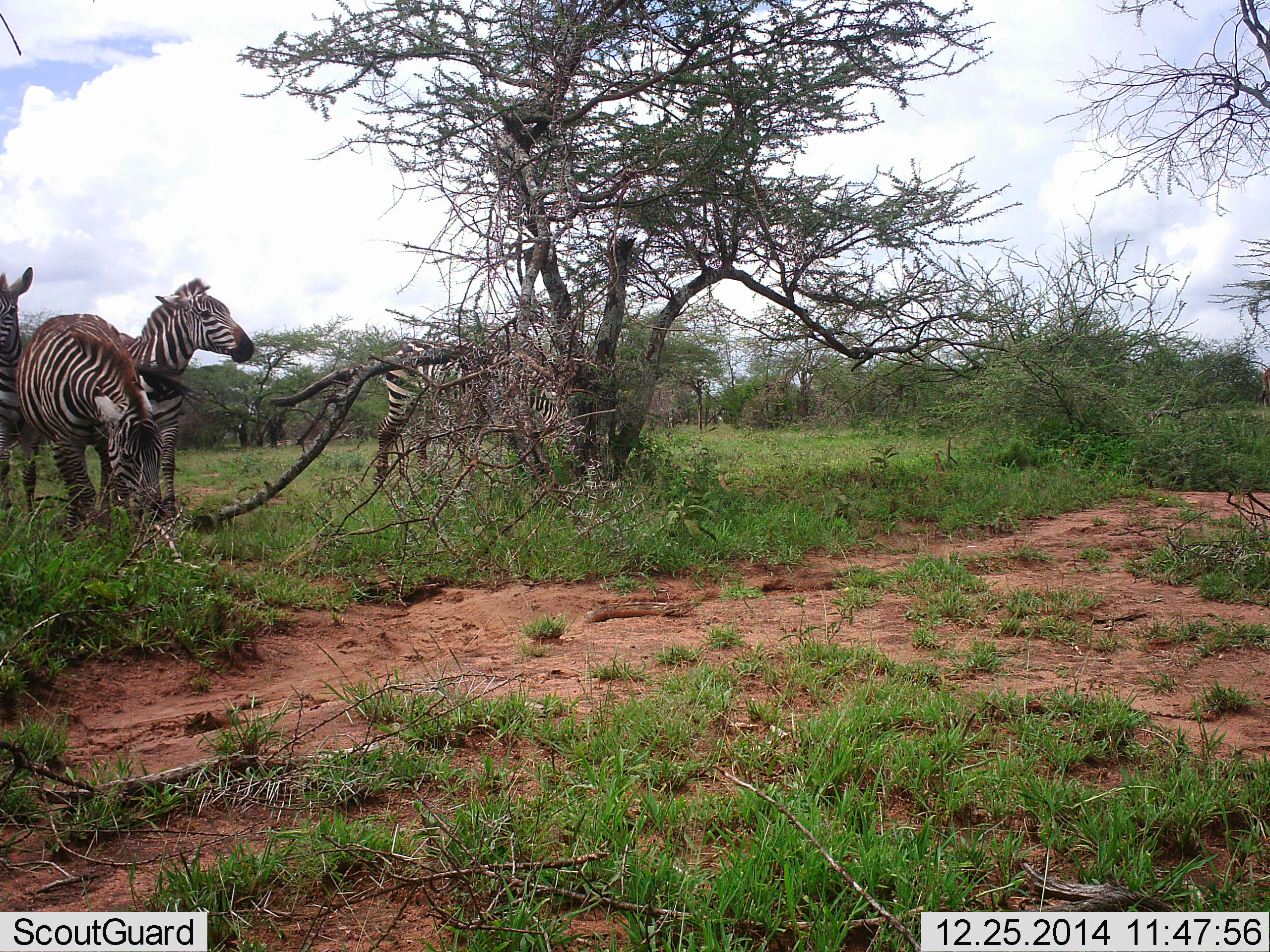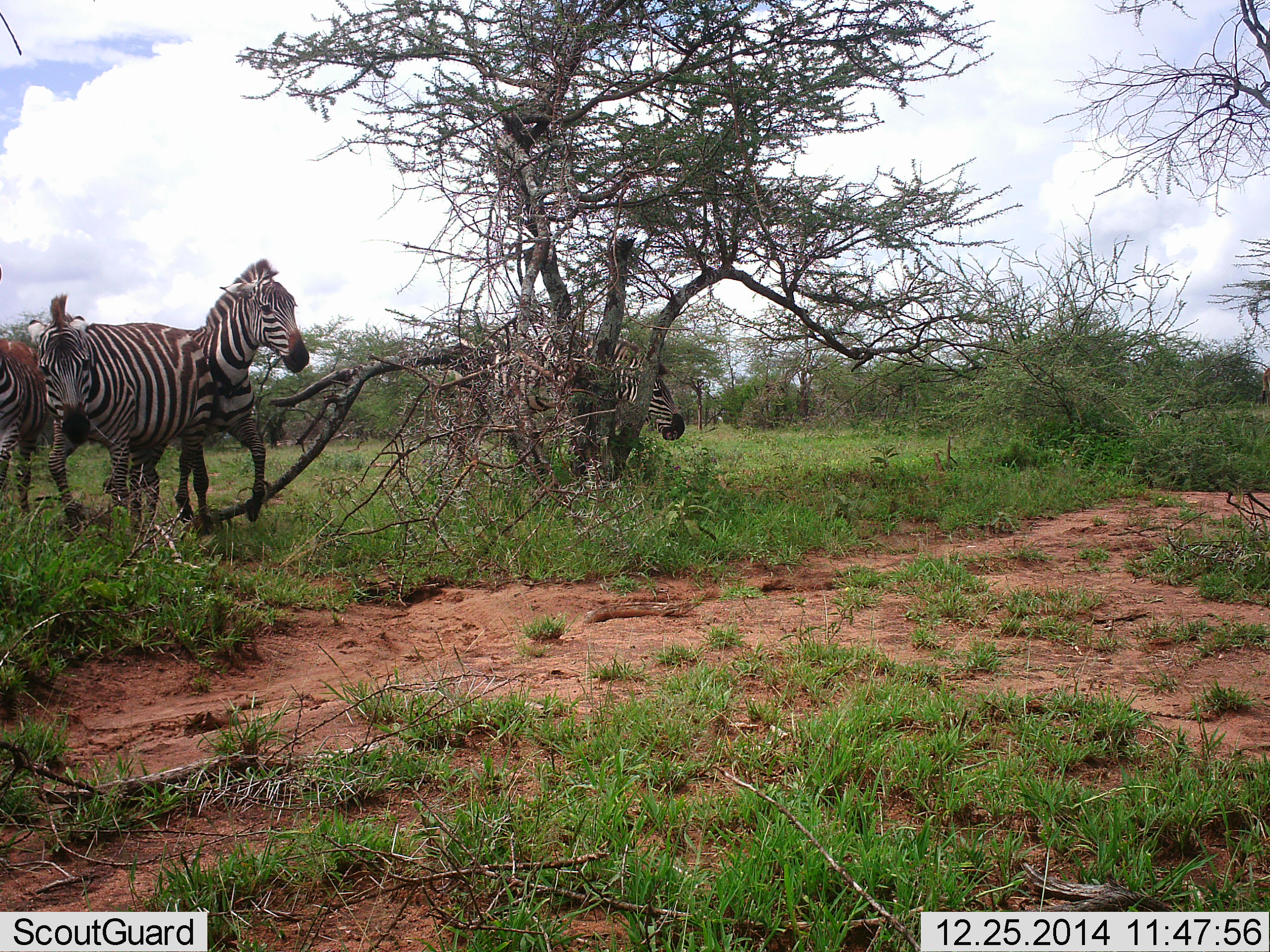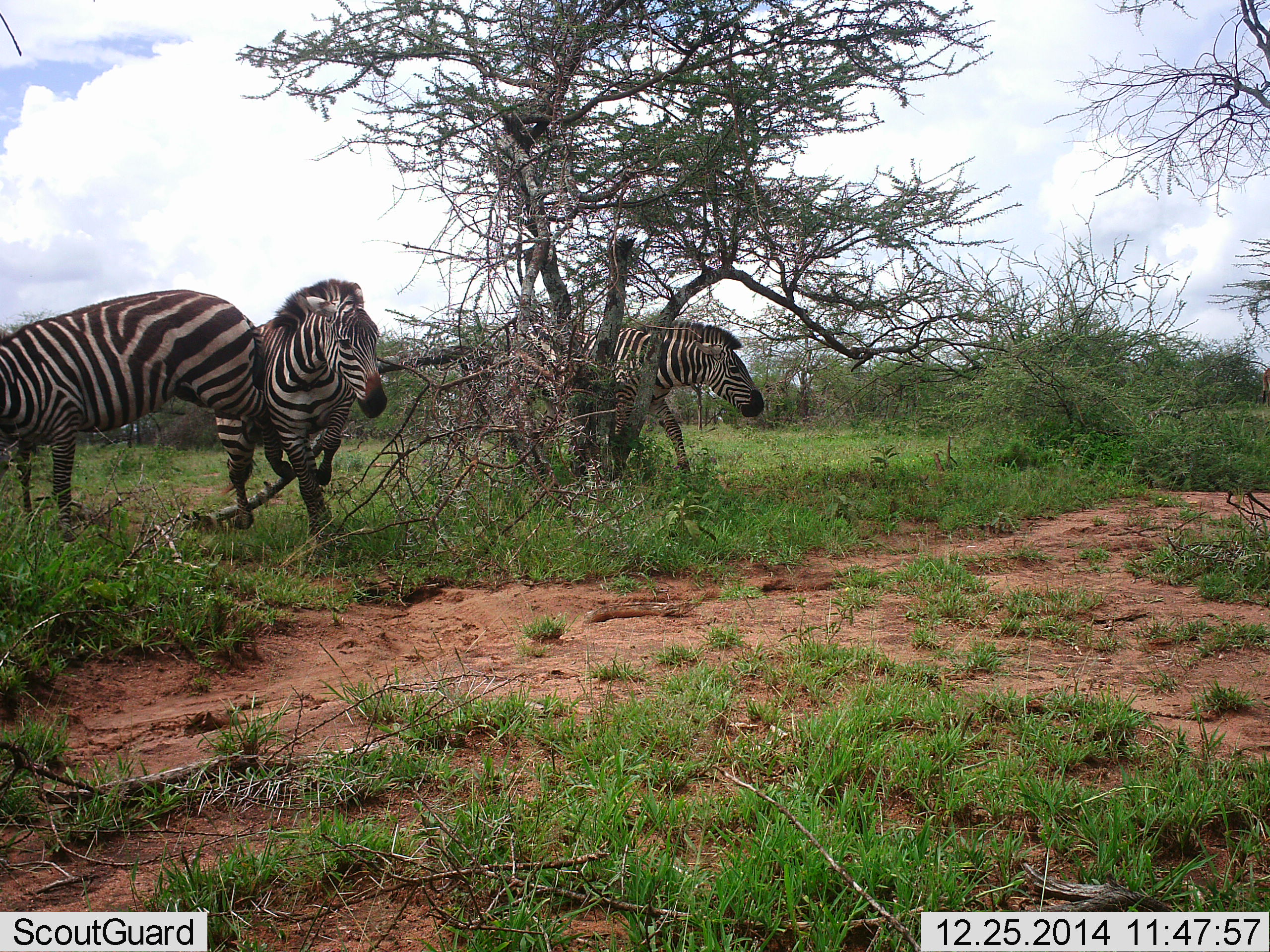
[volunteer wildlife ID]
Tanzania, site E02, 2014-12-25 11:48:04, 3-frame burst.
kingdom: Animalia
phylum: Chordata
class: Mammalia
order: Perissodactyla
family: Equidae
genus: Equus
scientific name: Equus quagga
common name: plains zebra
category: zebra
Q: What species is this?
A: Zebra (plains zebra) (Equus quagga).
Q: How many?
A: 4.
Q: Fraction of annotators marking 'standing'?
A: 40%.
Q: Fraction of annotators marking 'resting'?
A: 0%.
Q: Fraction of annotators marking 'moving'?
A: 80%.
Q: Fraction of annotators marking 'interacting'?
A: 50%.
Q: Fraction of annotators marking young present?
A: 0%.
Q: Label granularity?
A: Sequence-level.